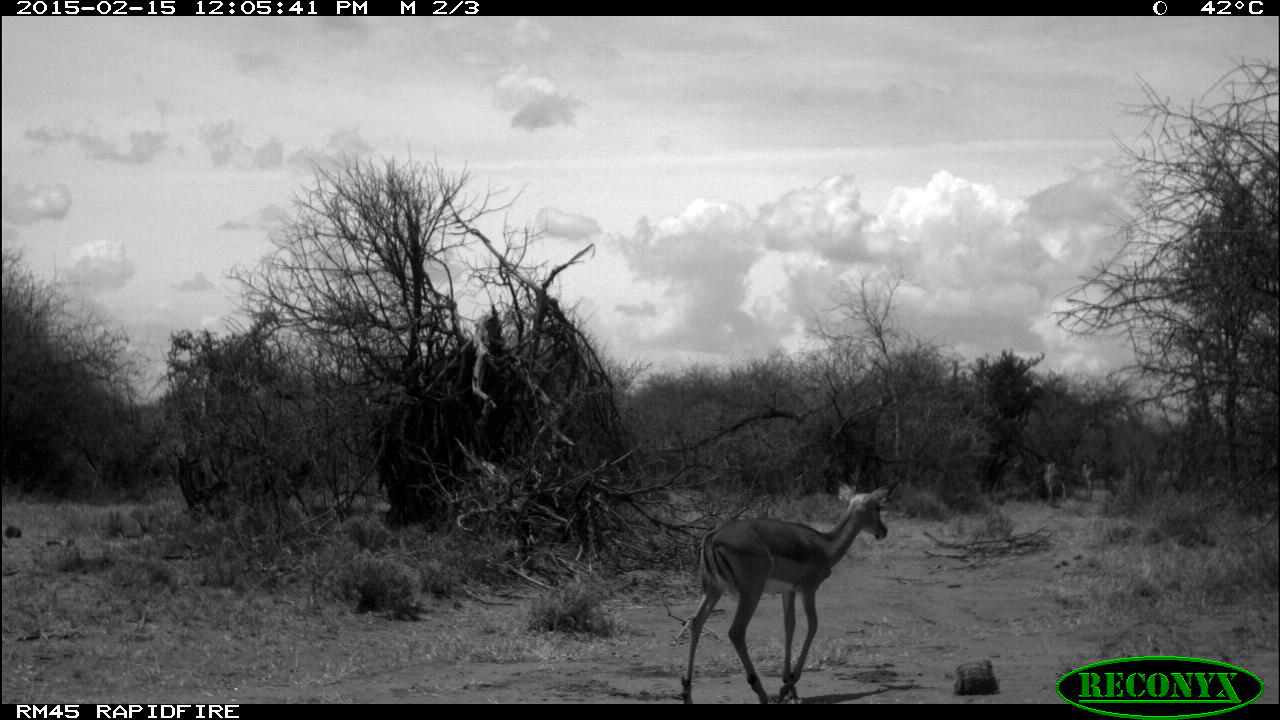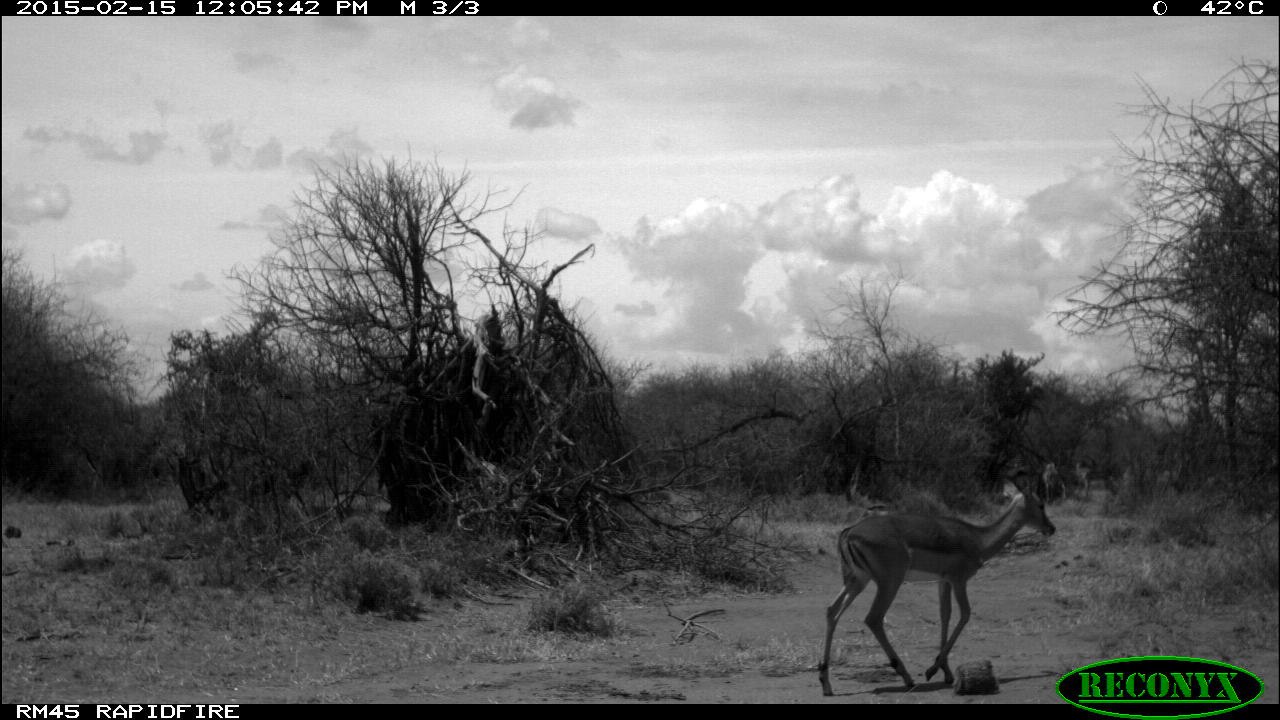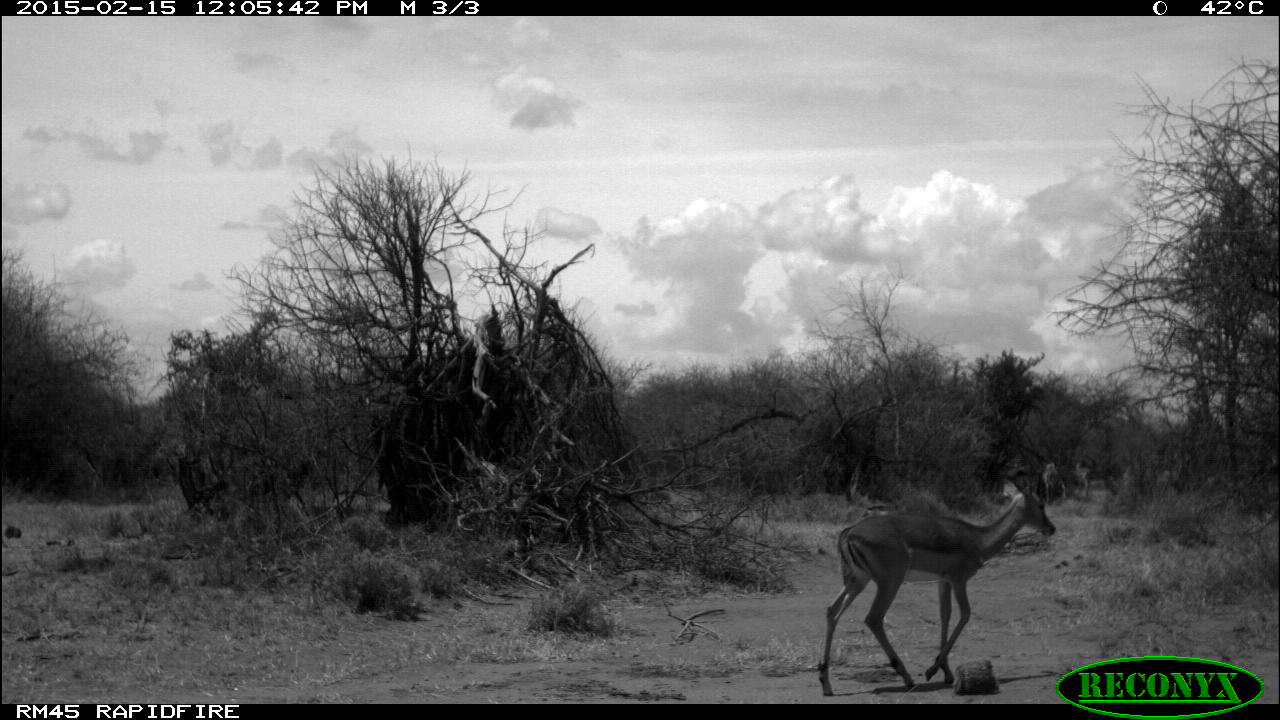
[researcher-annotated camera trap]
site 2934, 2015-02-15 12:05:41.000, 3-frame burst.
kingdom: Animalia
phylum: Chordata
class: Mammalia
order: Artiodactyla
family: Suidae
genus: Phacochoerus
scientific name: Phacochoerus africanus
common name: common warthog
Phacochoerus africanus (common warthog), count 1.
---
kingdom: Animalia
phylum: Chordata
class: Mammalia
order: Artiodactyla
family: Bovidae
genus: Aepyceros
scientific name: Aepyceros melampus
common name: impala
Aepyceros melampus (impala), count 3.